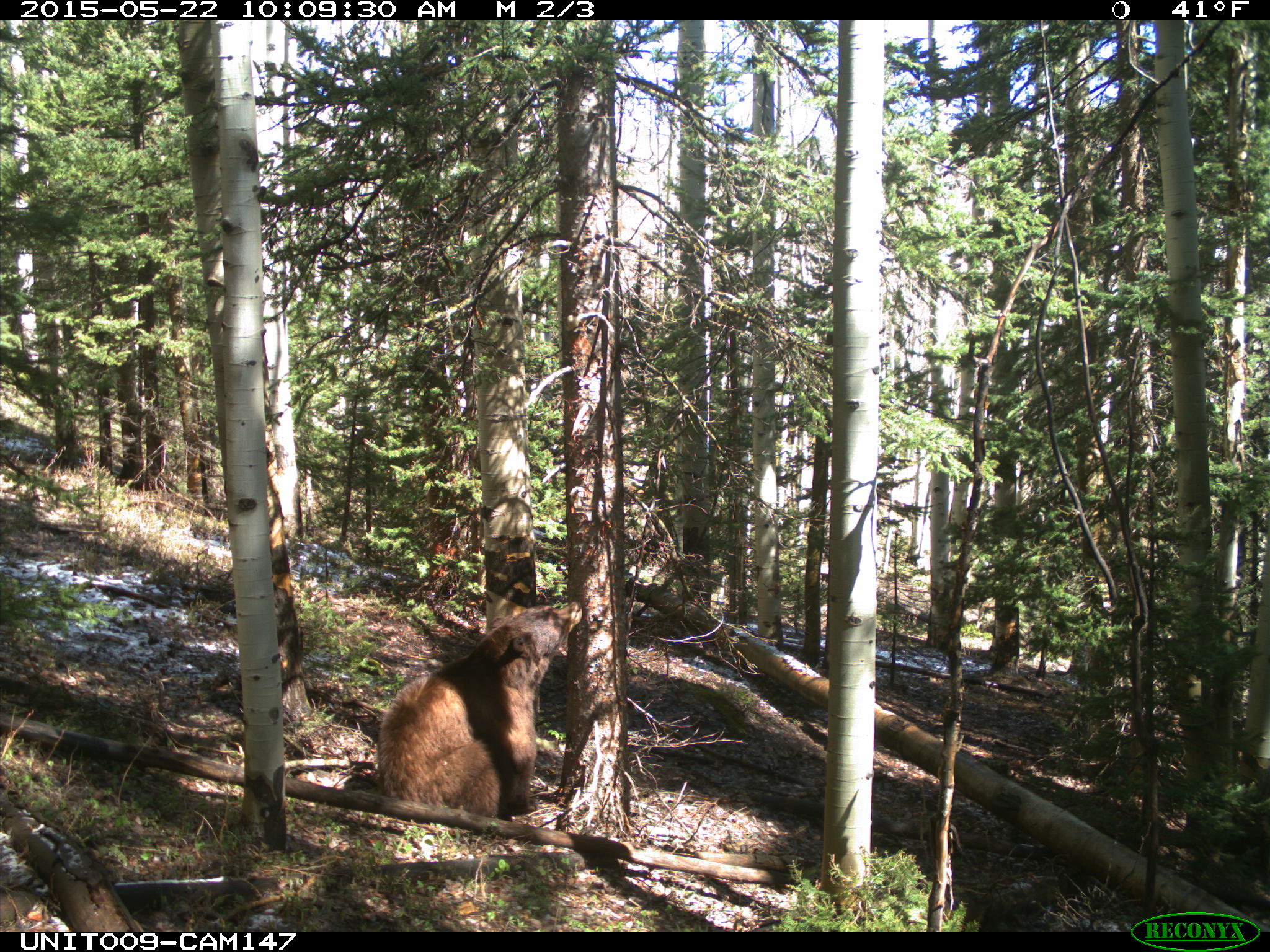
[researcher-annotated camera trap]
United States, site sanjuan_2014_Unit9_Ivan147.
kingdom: Animalia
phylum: Chordata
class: Mammalia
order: Carnivora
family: Ursidae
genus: Ursus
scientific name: Ursus americanus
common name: american black bear